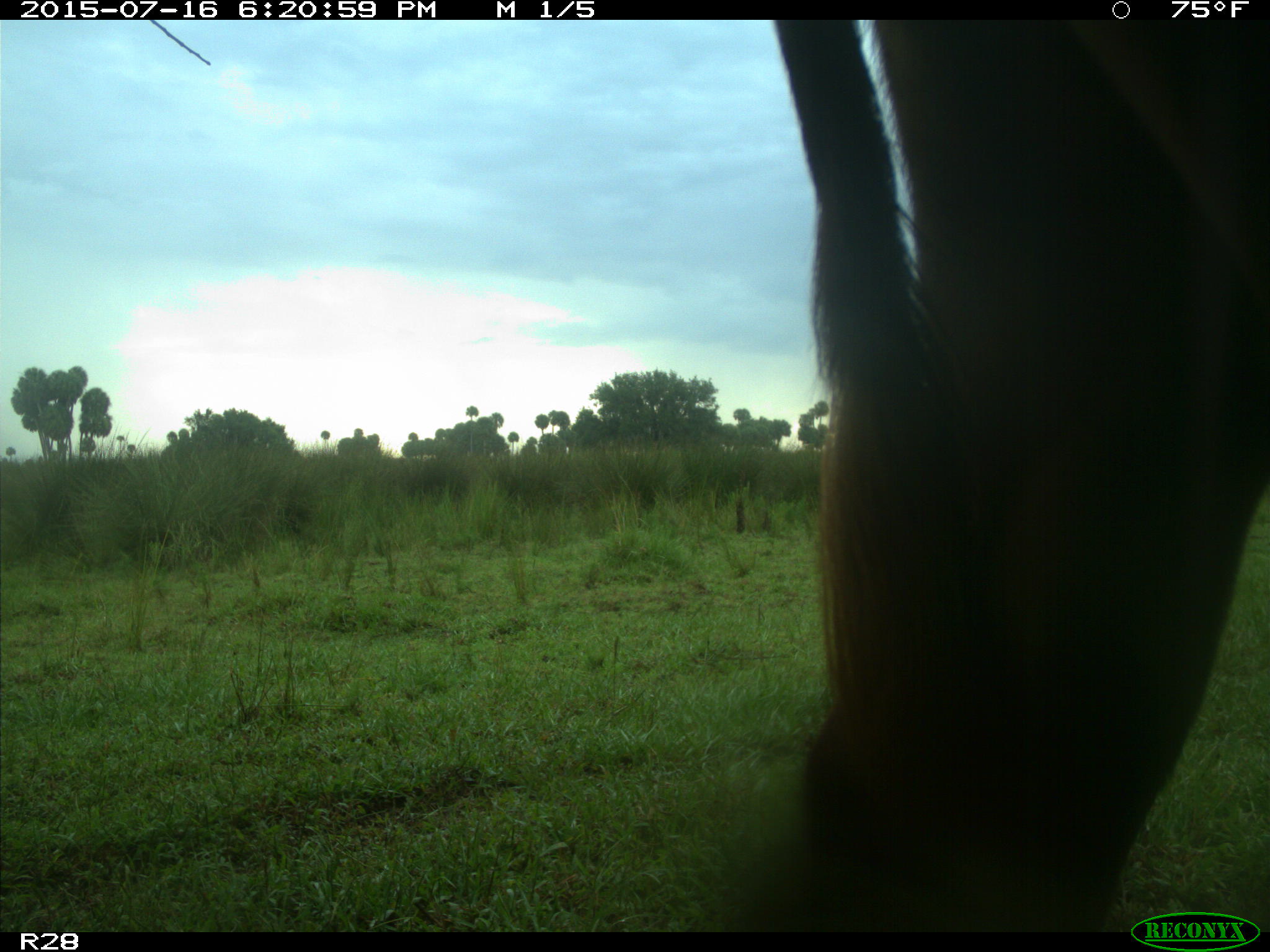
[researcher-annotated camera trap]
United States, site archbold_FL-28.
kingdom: Animalia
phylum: Chordata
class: Mammalia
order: Artiodactyla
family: Bovidae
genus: Bos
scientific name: Bos taurus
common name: domestic cow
Bos taurus (domestic cow).